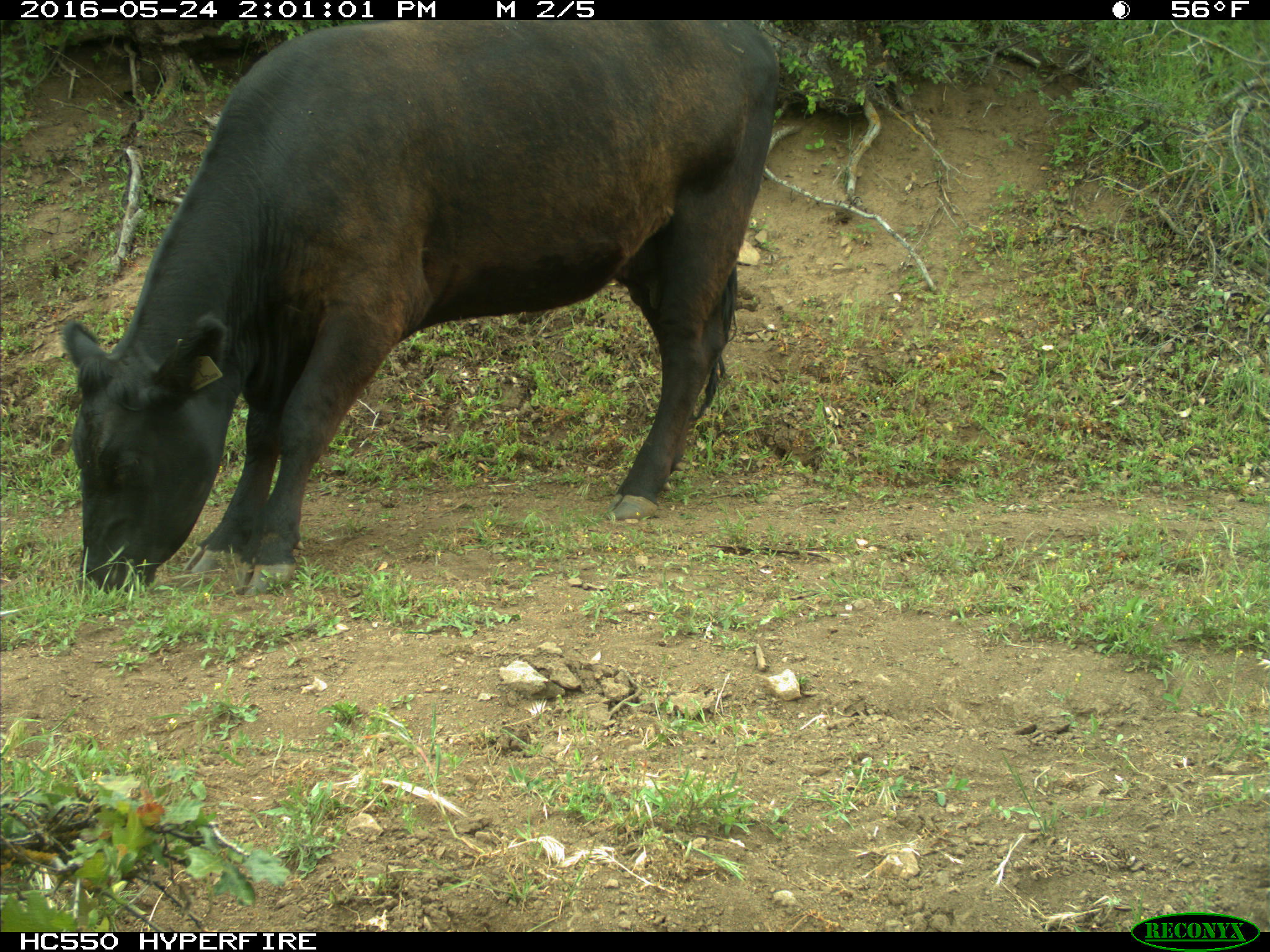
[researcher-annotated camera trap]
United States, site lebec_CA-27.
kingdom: Animalia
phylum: Chordata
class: Mammalia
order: Artiodactyla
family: Bovidae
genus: Bos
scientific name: Bos taurus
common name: domestic cow